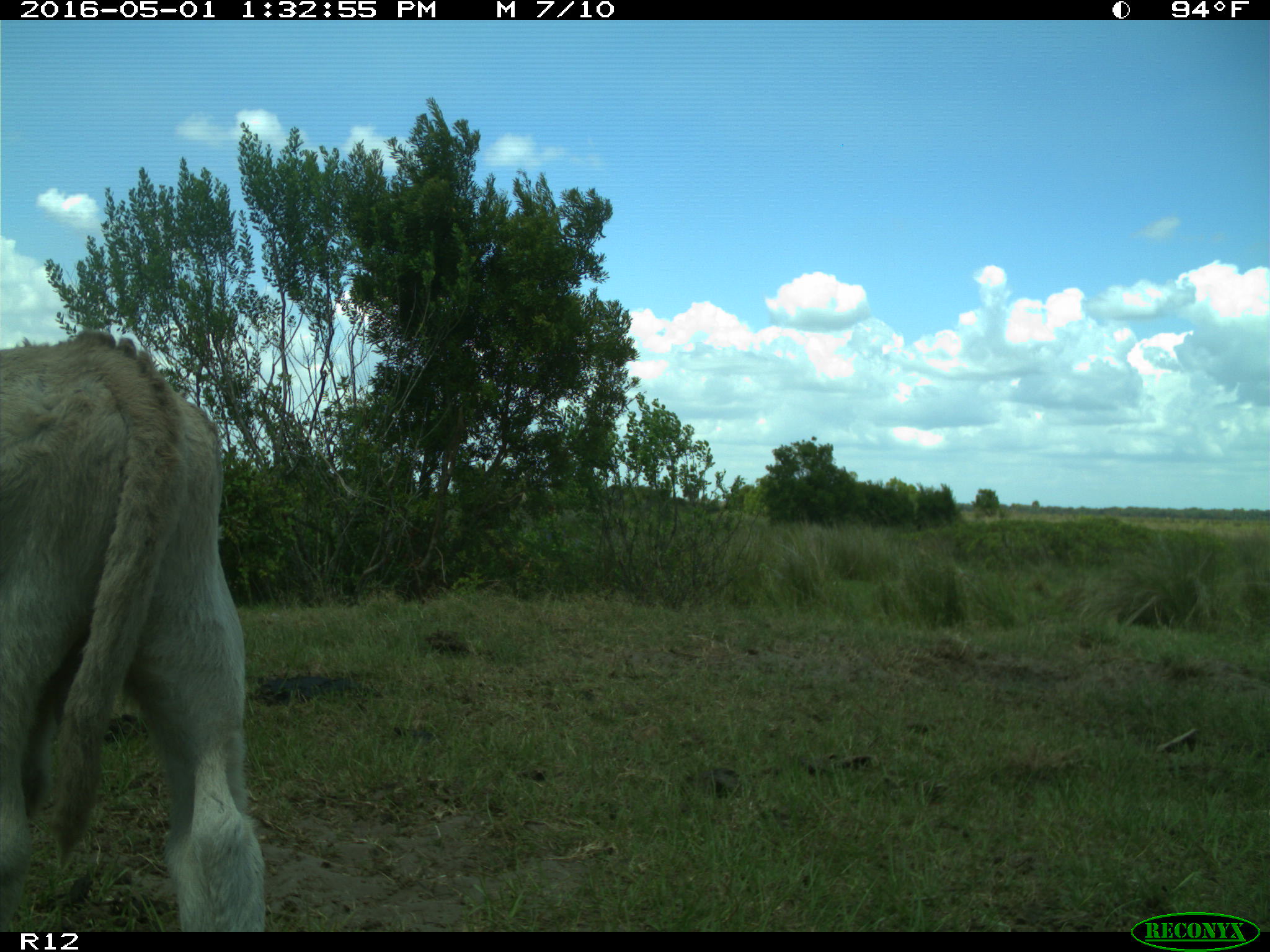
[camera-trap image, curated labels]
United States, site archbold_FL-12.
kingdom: Animalia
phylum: Chordata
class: Mammalia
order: Artiodactyla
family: Bovidae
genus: Bos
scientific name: Bos taurus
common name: domestic cow